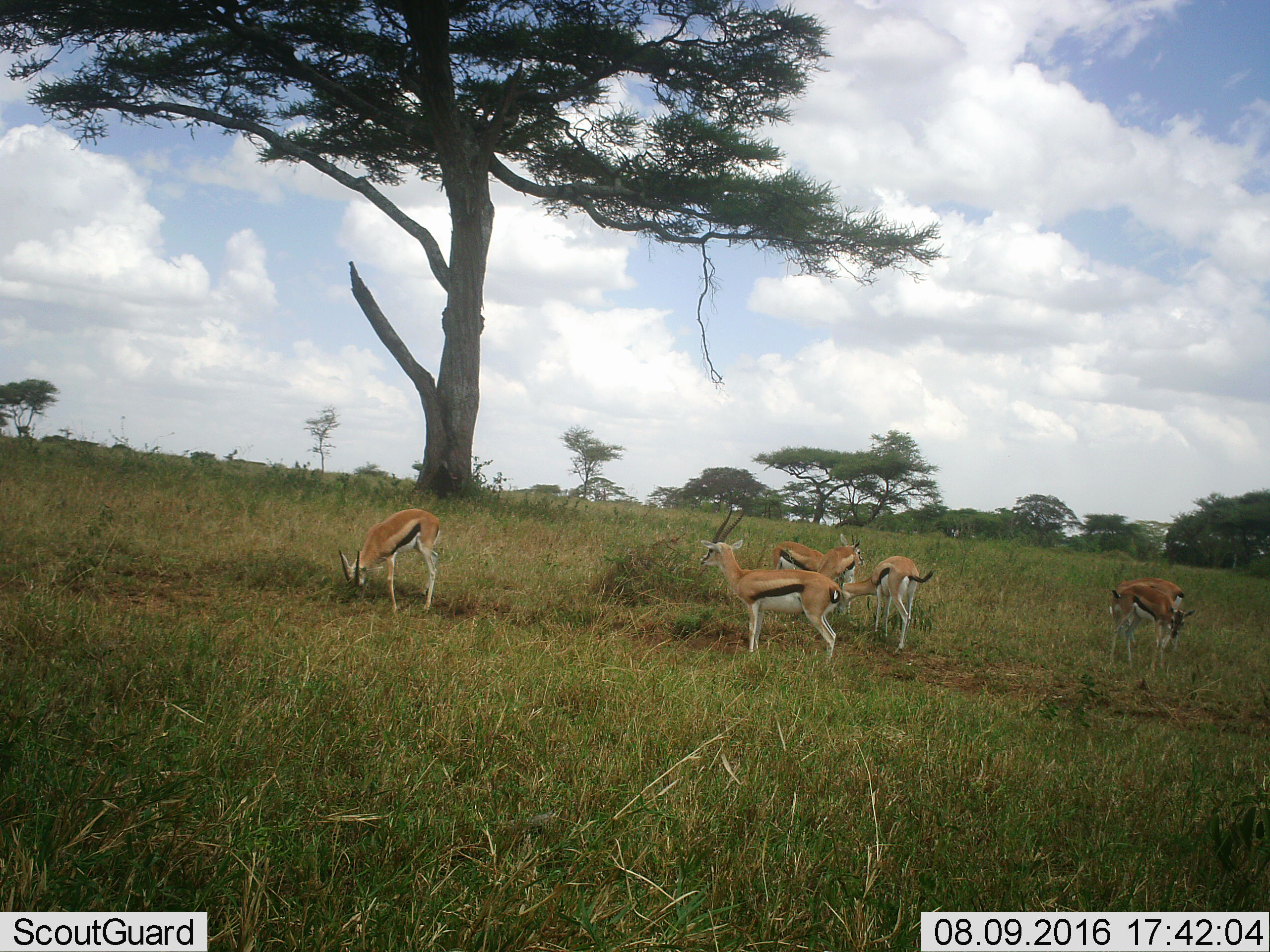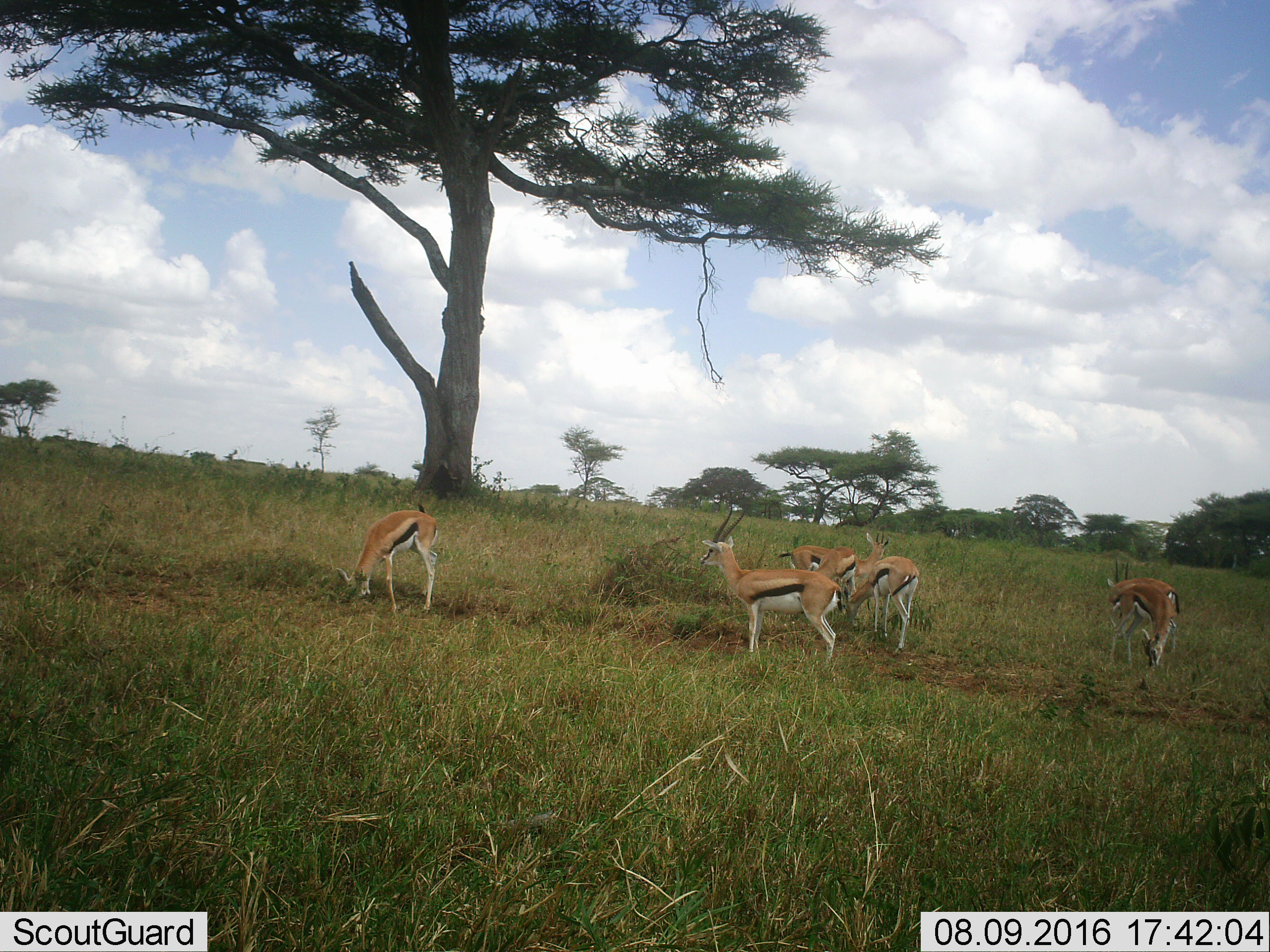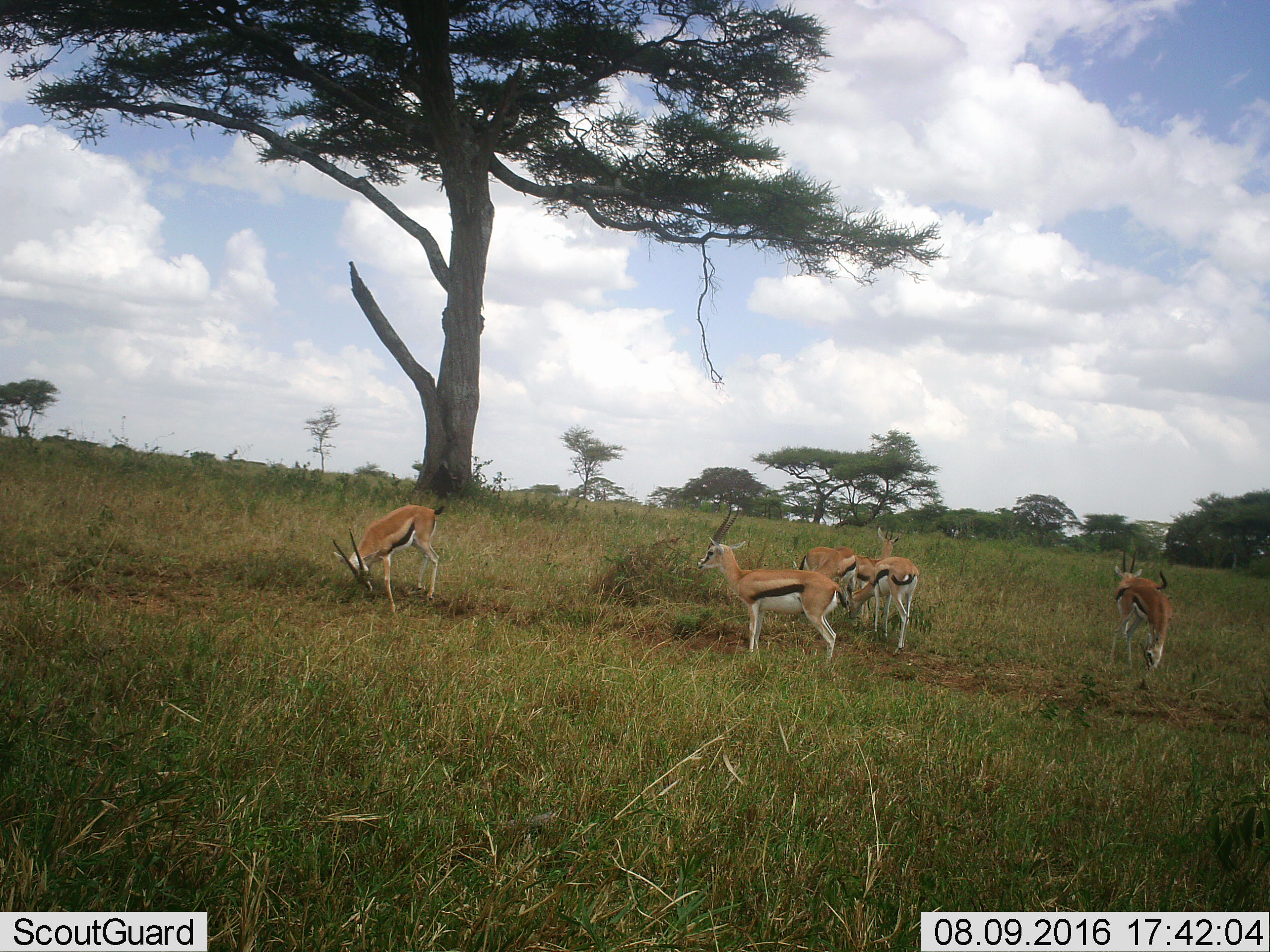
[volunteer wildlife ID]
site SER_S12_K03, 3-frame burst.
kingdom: Animalia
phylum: Chordata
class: Mammalia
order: Artiodactyla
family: Bovidae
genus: Eudorcas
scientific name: Eudorcas thomsonii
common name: thomson's gazelle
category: gazellethomsons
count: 6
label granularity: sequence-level